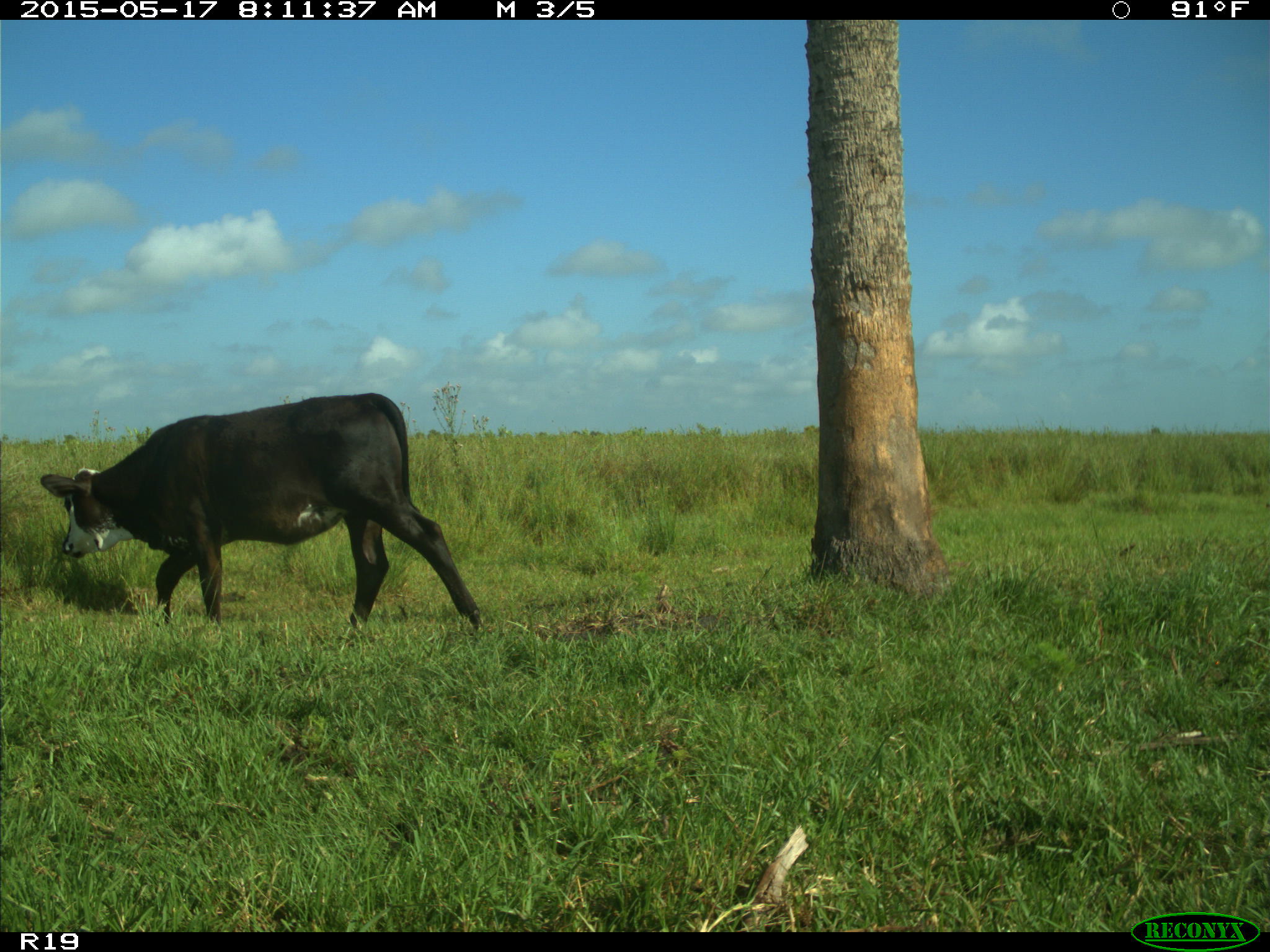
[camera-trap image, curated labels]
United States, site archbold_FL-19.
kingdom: Animalia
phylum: Chordata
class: Mammalia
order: Artiodactyla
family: Bovidae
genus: Bos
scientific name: Bos taurus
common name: domestic cow